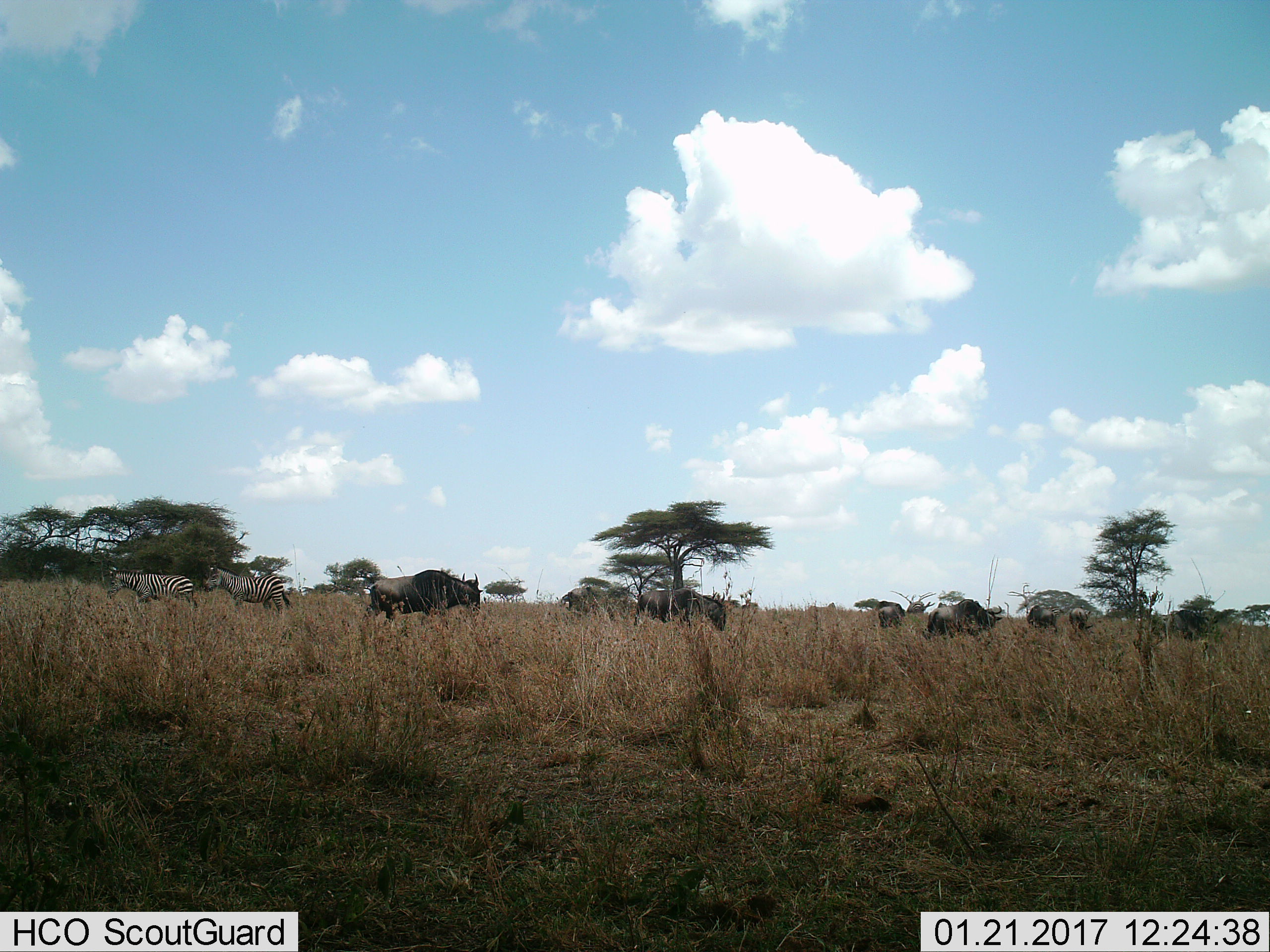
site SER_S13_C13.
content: unidentified animal